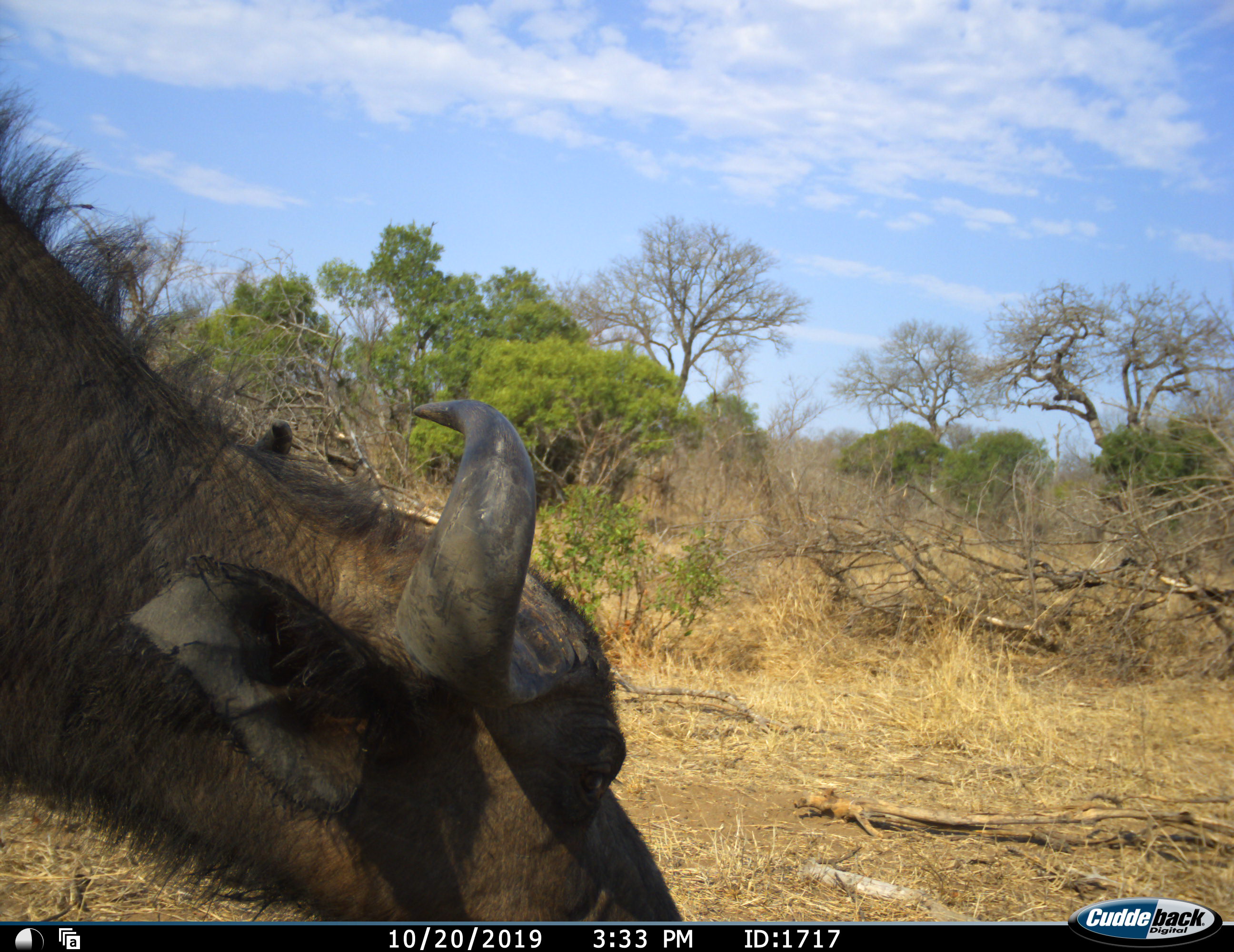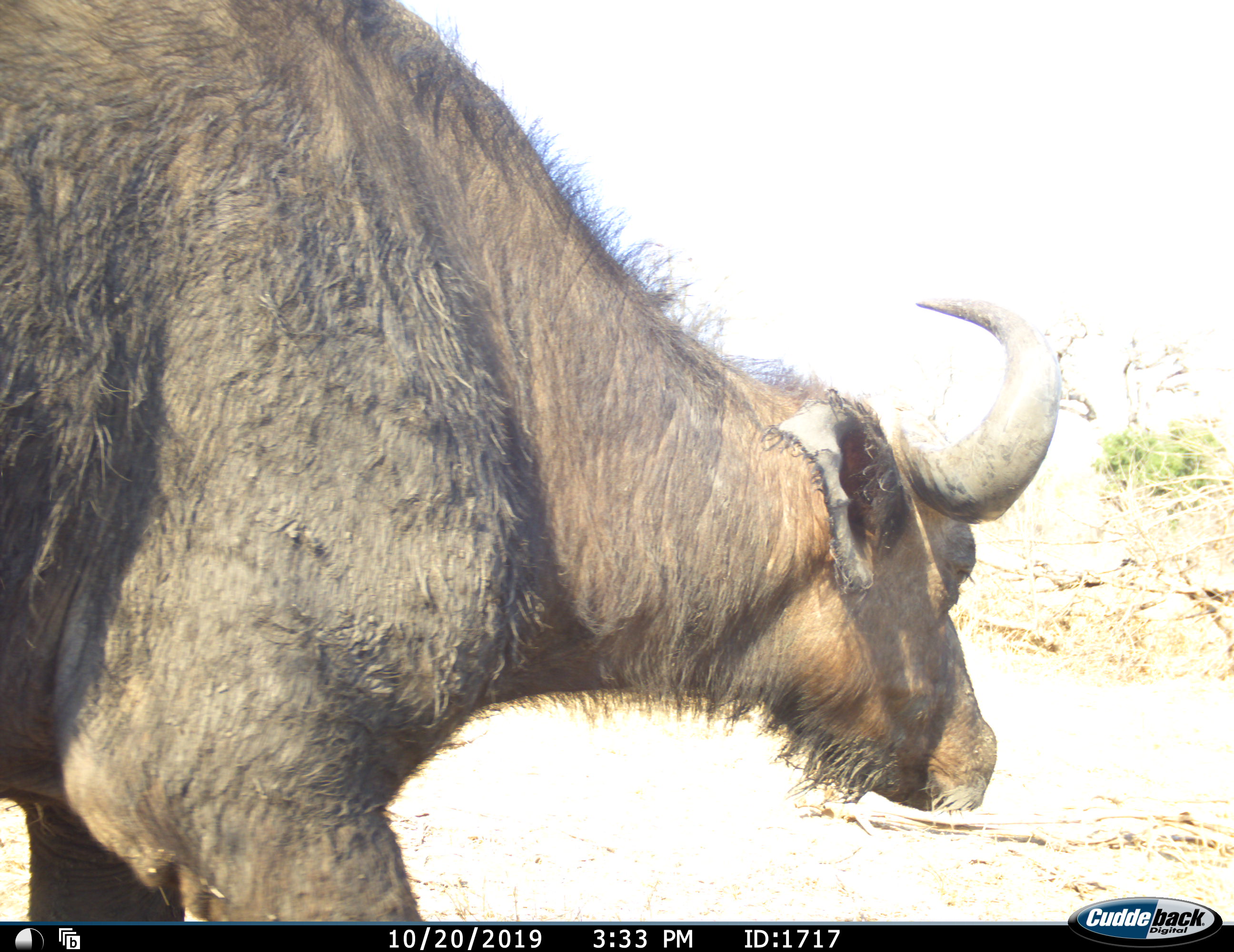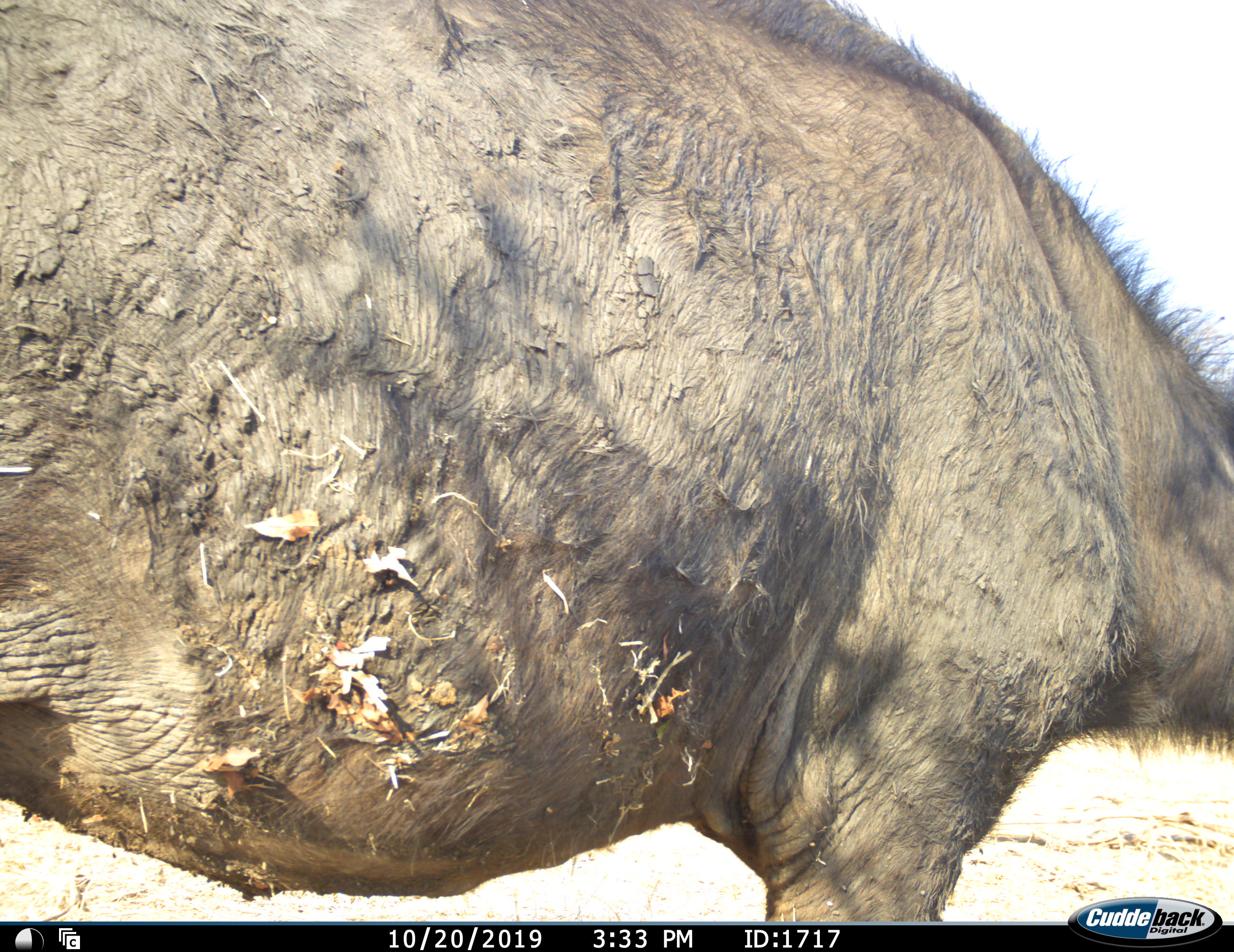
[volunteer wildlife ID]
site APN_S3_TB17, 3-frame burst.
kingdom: Animalia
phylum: Chordata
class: Mammalia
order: Artiodactyla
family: Bovidae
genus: Syncerus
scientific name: Syncerus caffer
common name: african buffalo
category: buffalo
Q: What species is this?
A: Buffalo (african buffalo) (Syncerus caffer).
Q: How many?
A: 1.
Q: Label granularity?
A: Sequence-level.